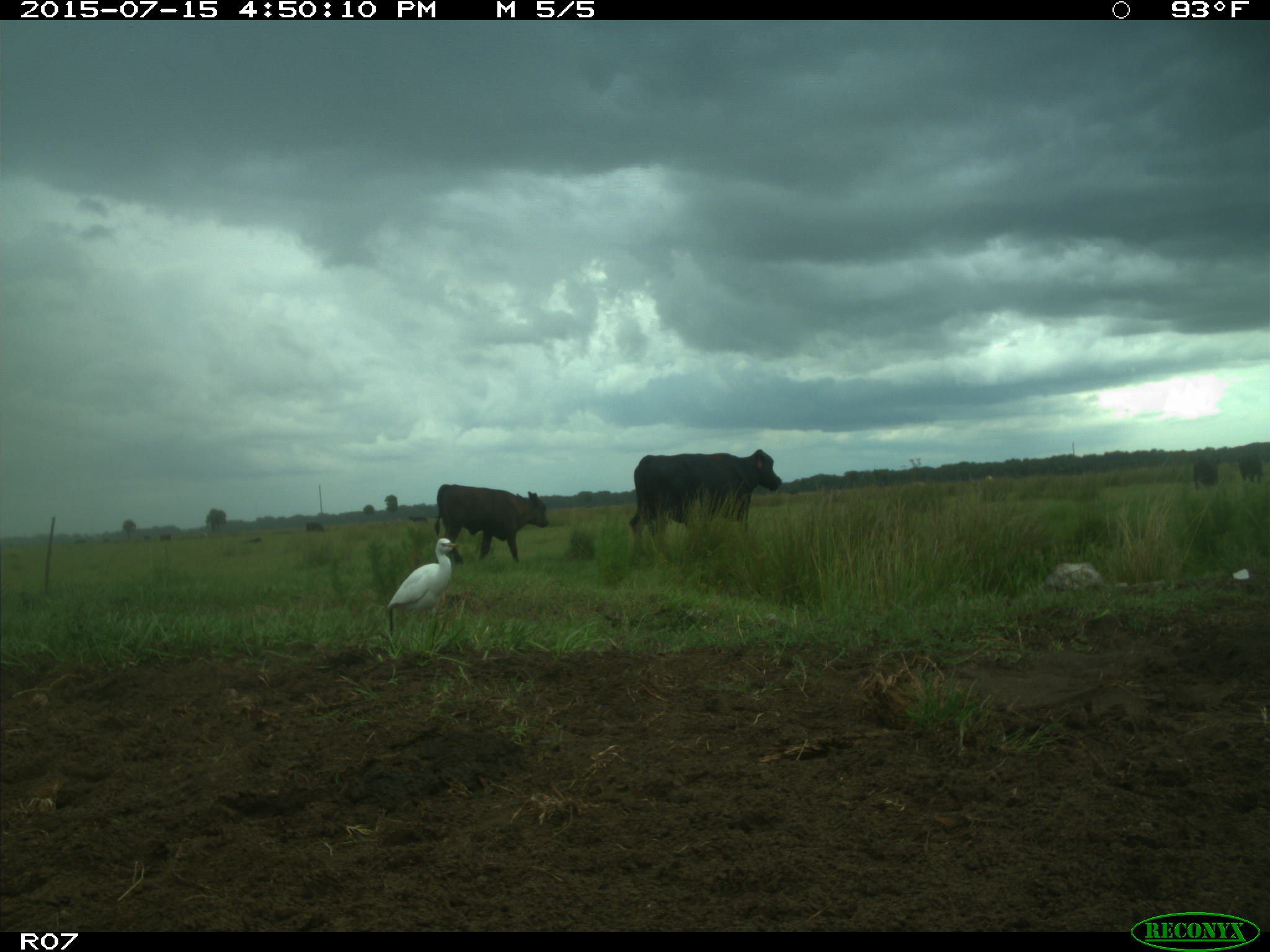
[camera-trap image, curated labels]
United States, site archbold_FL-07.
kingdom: Animalia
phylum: Chordata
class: Mammalia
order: Artiodactyla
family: Bovidae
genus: Bos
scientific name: Bos taurus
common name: domestic cow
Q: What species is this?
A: Bos taurus (domestic cow).